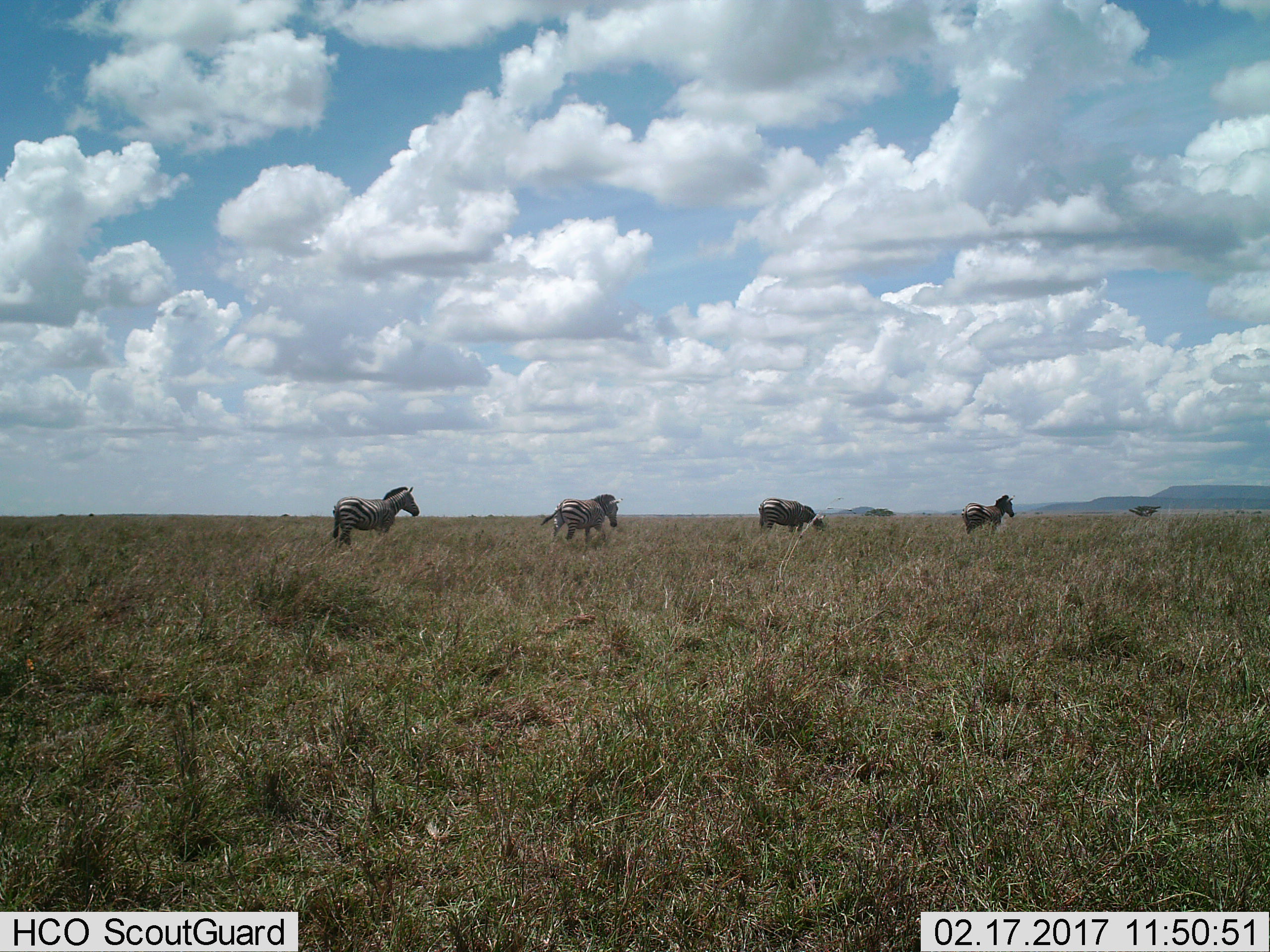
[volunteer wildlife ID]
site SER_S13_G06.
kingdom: Animalia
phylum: Chordata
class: Mammalia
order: Perissodactyla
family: Equidae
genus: Equus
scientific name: Equus quagga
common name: plains zebra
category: zebraplains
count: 4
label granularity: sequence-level